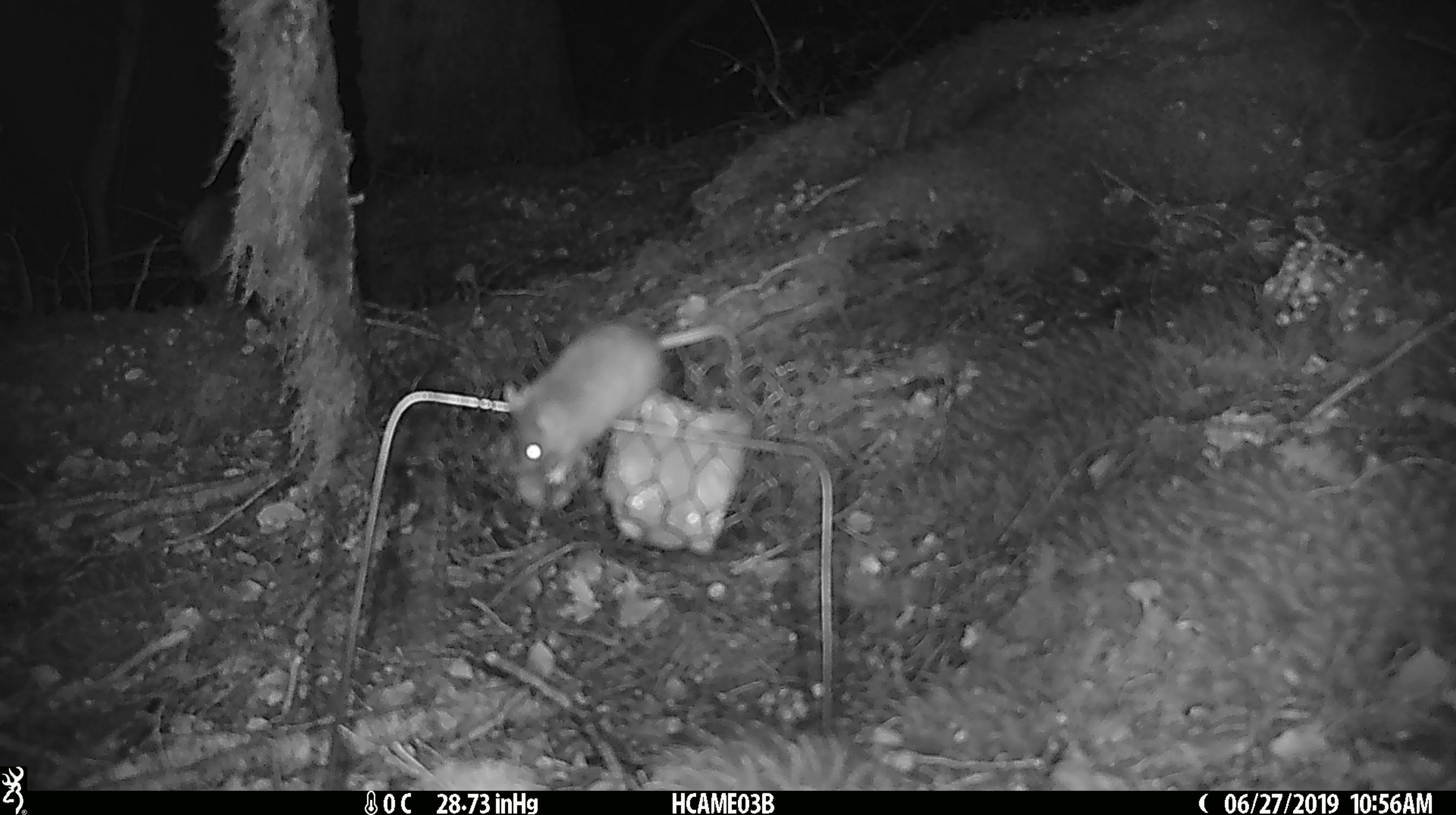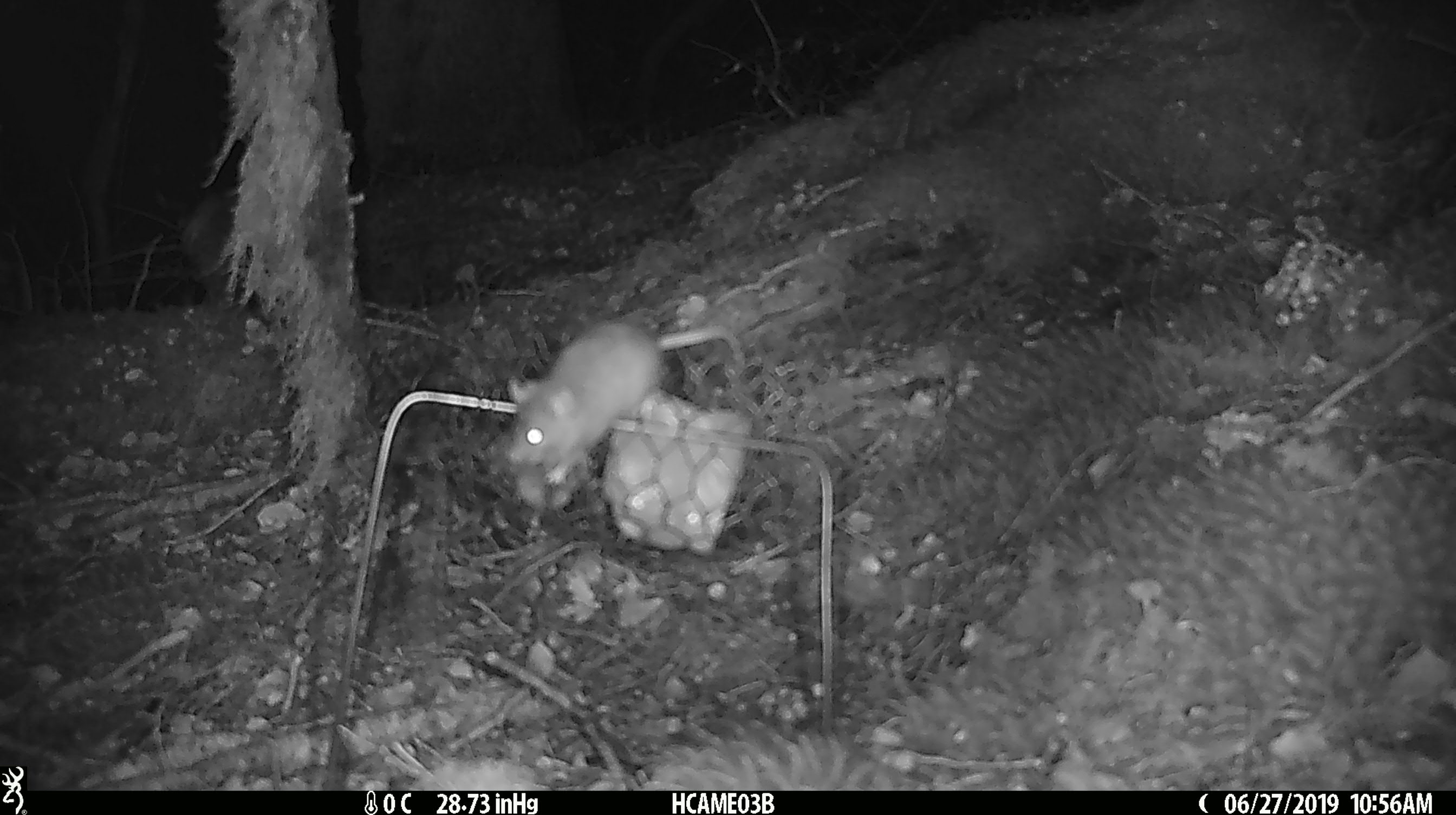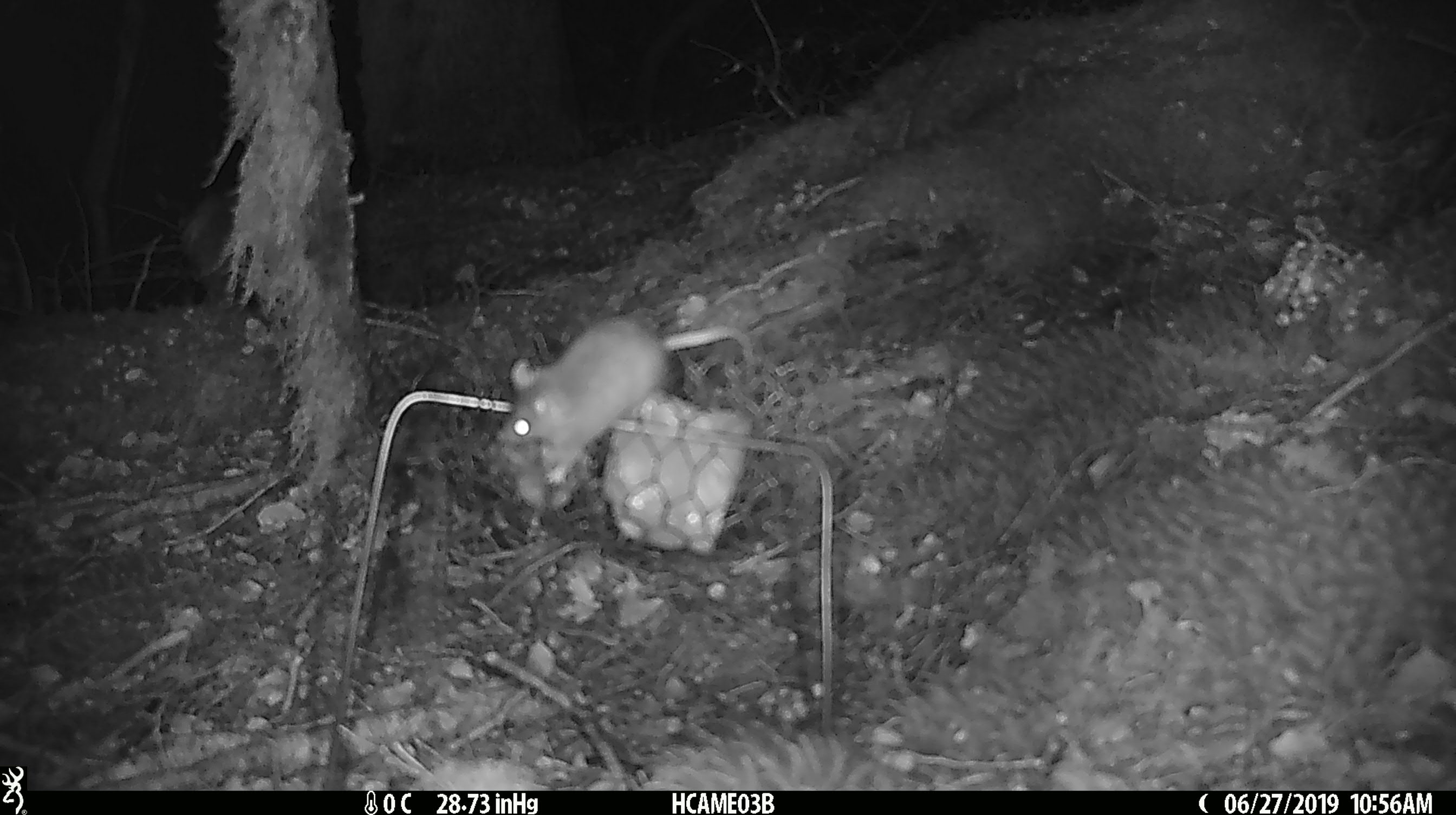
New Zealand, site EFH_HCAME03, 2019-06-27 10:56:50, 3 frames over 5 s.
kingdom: Animalia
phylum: Chordata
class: Mammalia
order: Rodentia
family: Muridae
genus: Mus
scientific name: Mus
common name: mouse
Mouse (Mus).